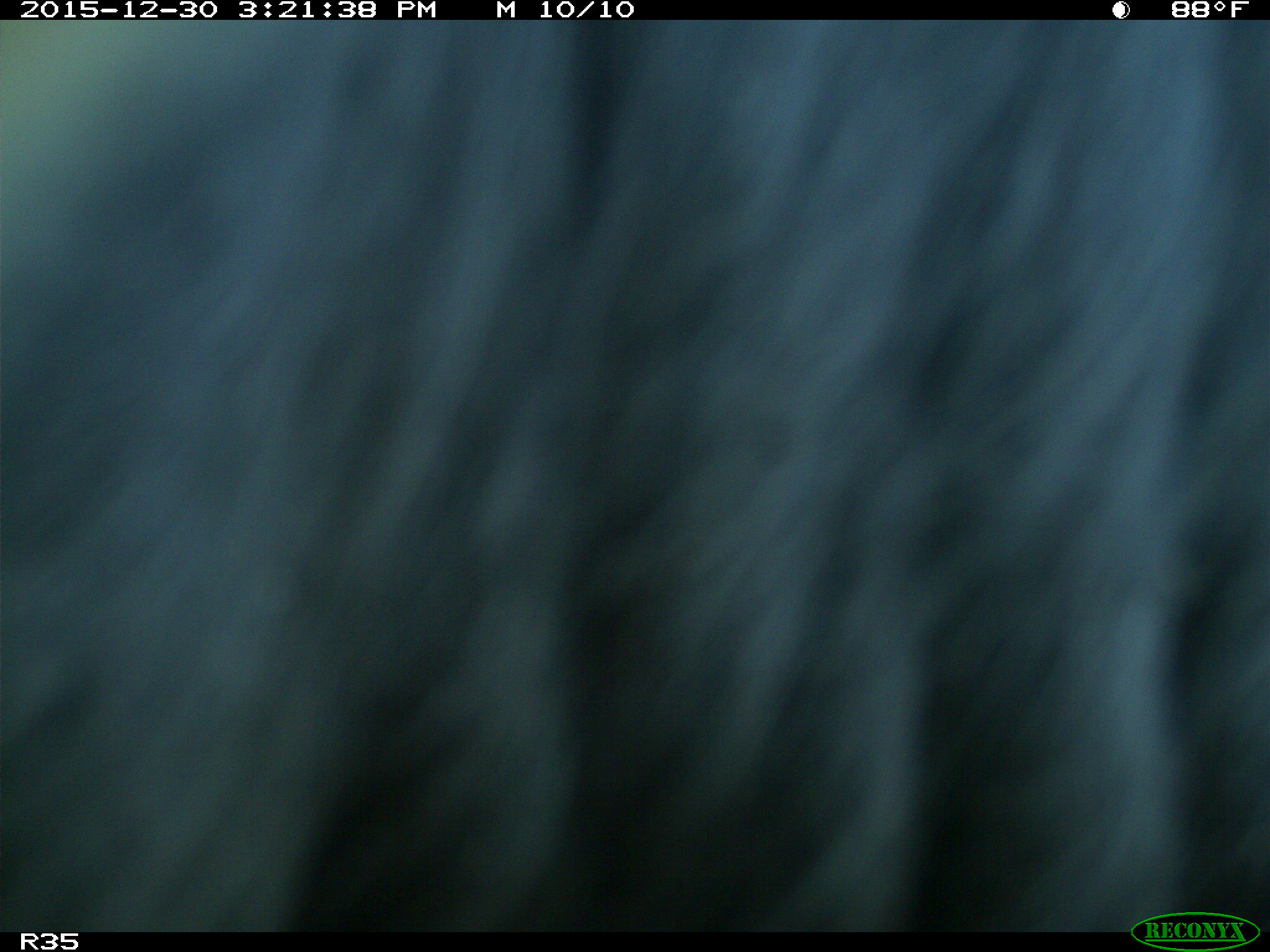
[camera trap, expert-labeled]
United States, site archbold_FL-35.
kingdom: Animalia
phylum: Chordata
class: Mammalia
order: Artiodactyla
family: Bovidae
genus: Bos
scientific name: Bos taurus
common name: domestic cow